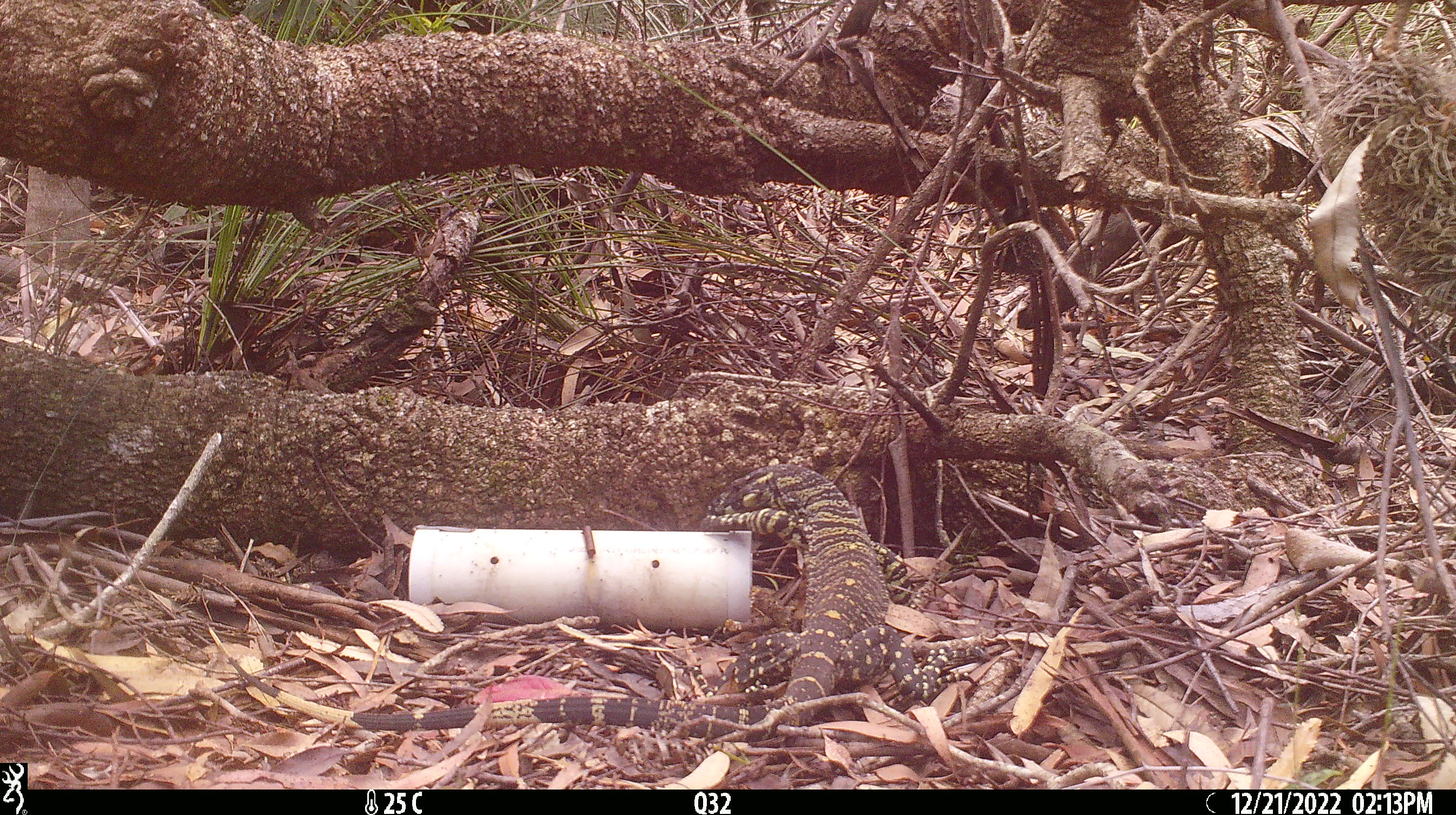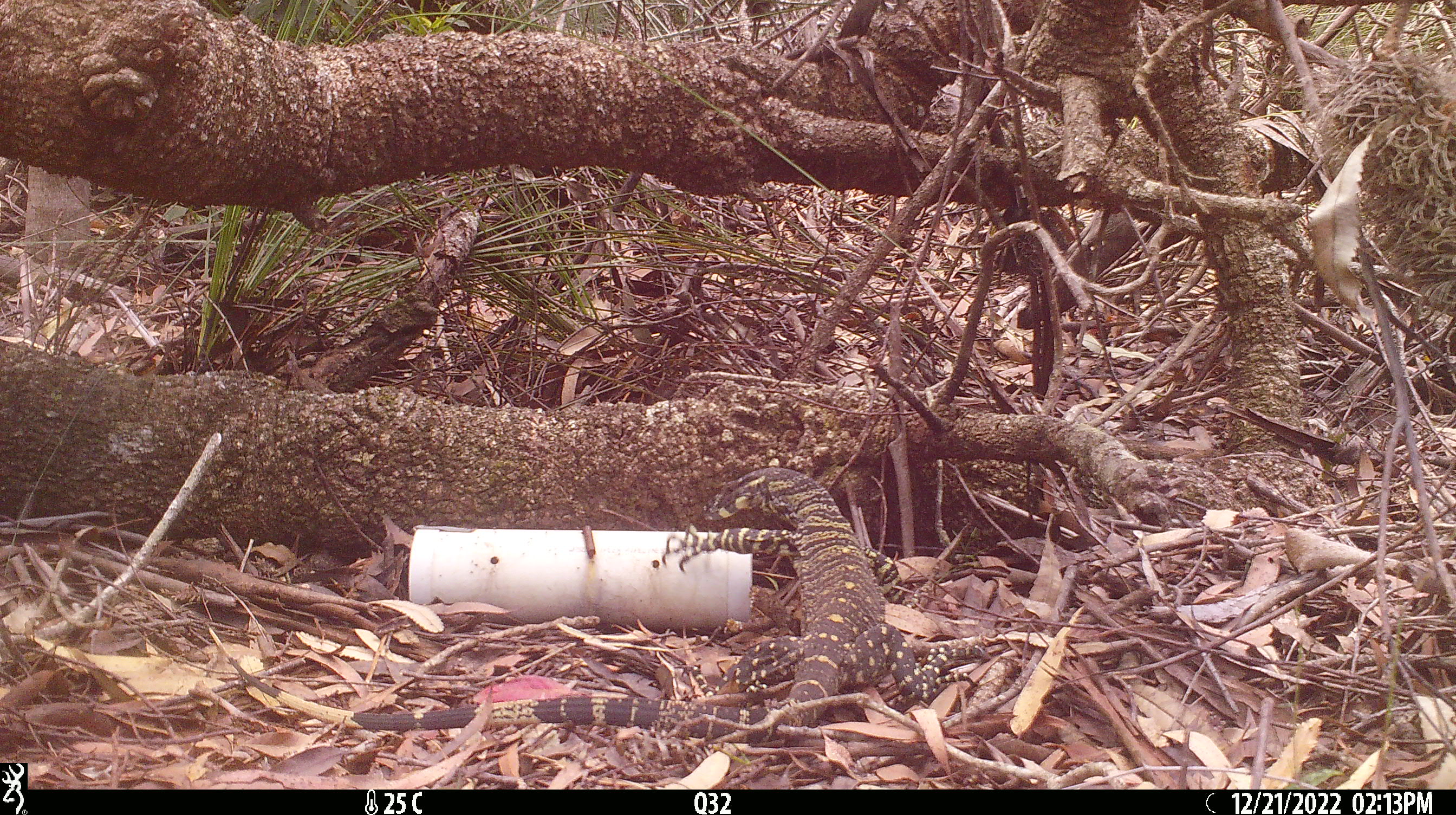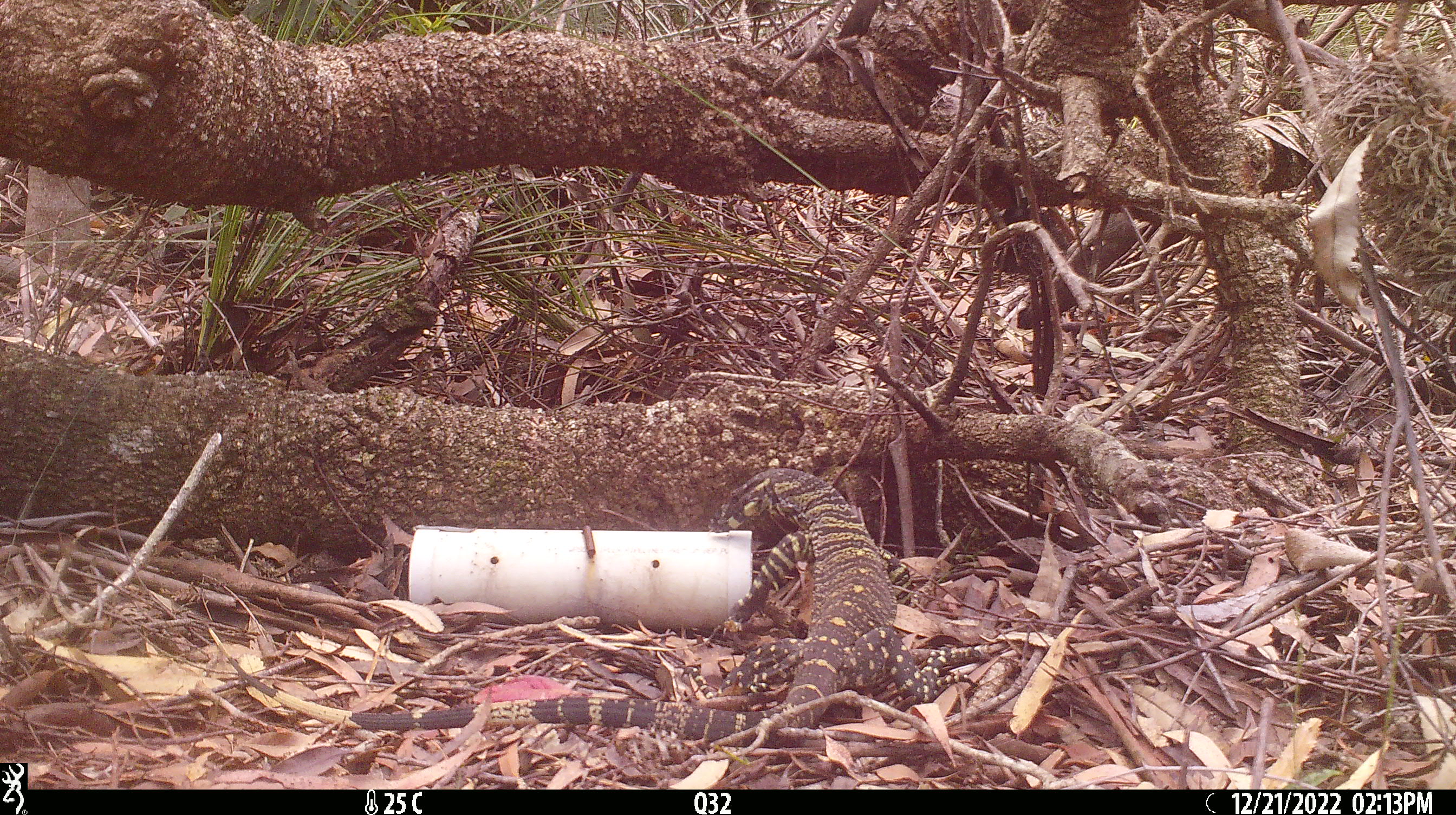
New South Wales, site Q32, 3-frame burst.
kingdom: Animalia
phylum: Chordata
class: Reptilia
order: Squamata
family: Varanidae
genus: Varanus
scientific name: Varanus varius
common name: lace monitor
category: goanna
Goanna (lace monitor) (Varanus varius).